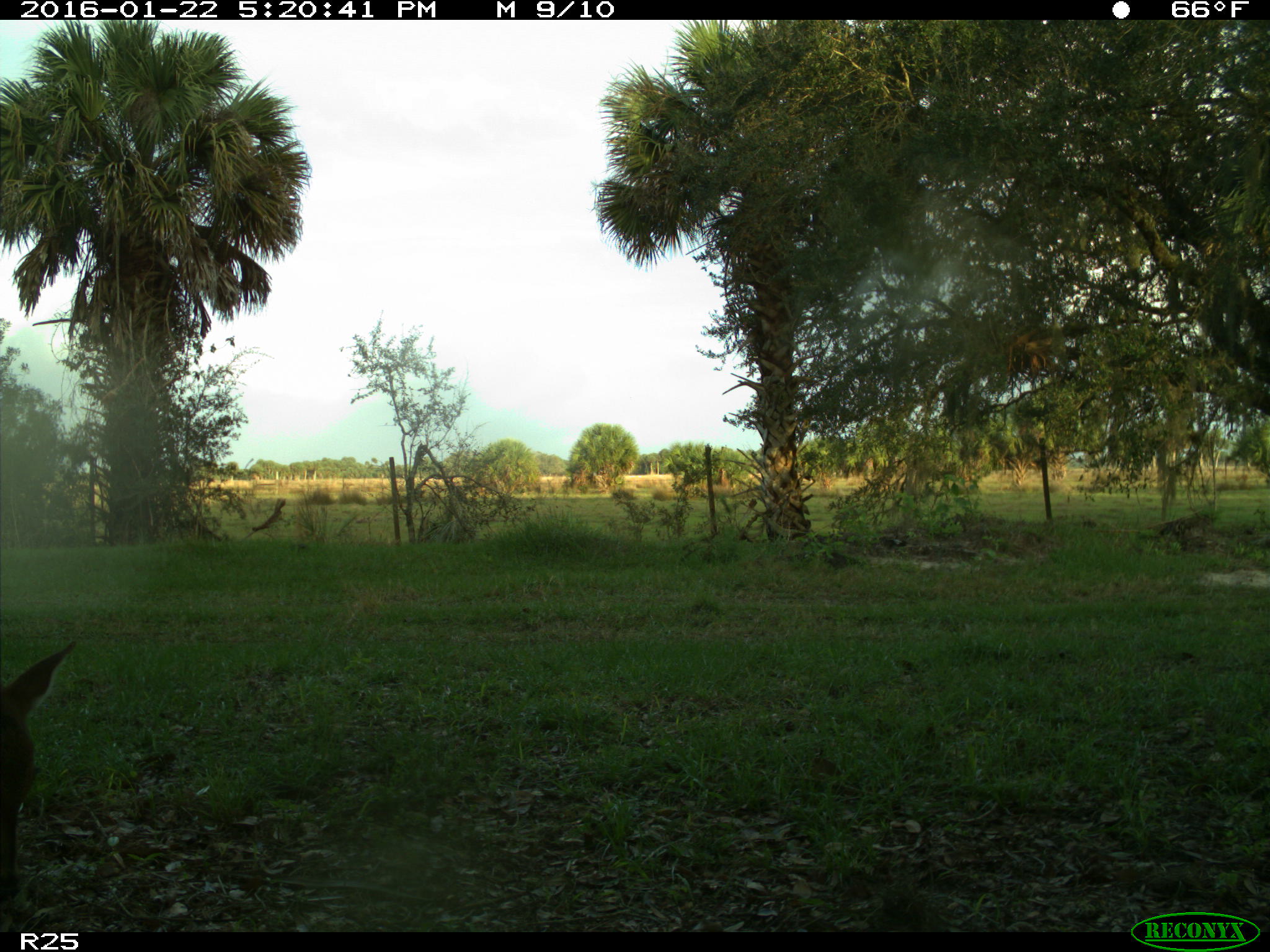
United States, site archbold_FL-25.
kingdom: Animalia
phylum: Chordata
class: Mammalia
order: Artiodactyla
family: Cervidae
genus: Odocoileus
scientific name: Odocoileus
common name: deer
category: unidentified deer